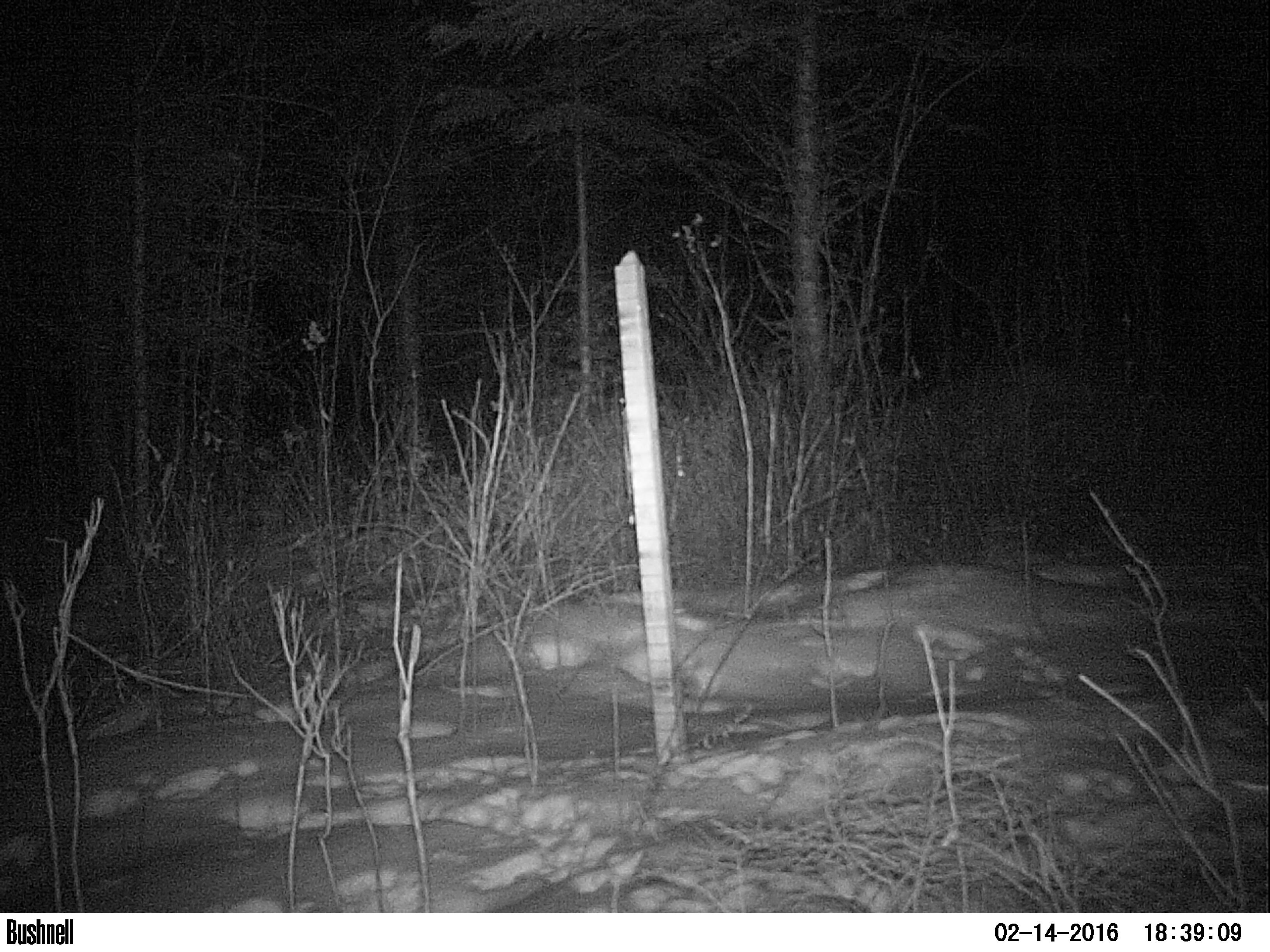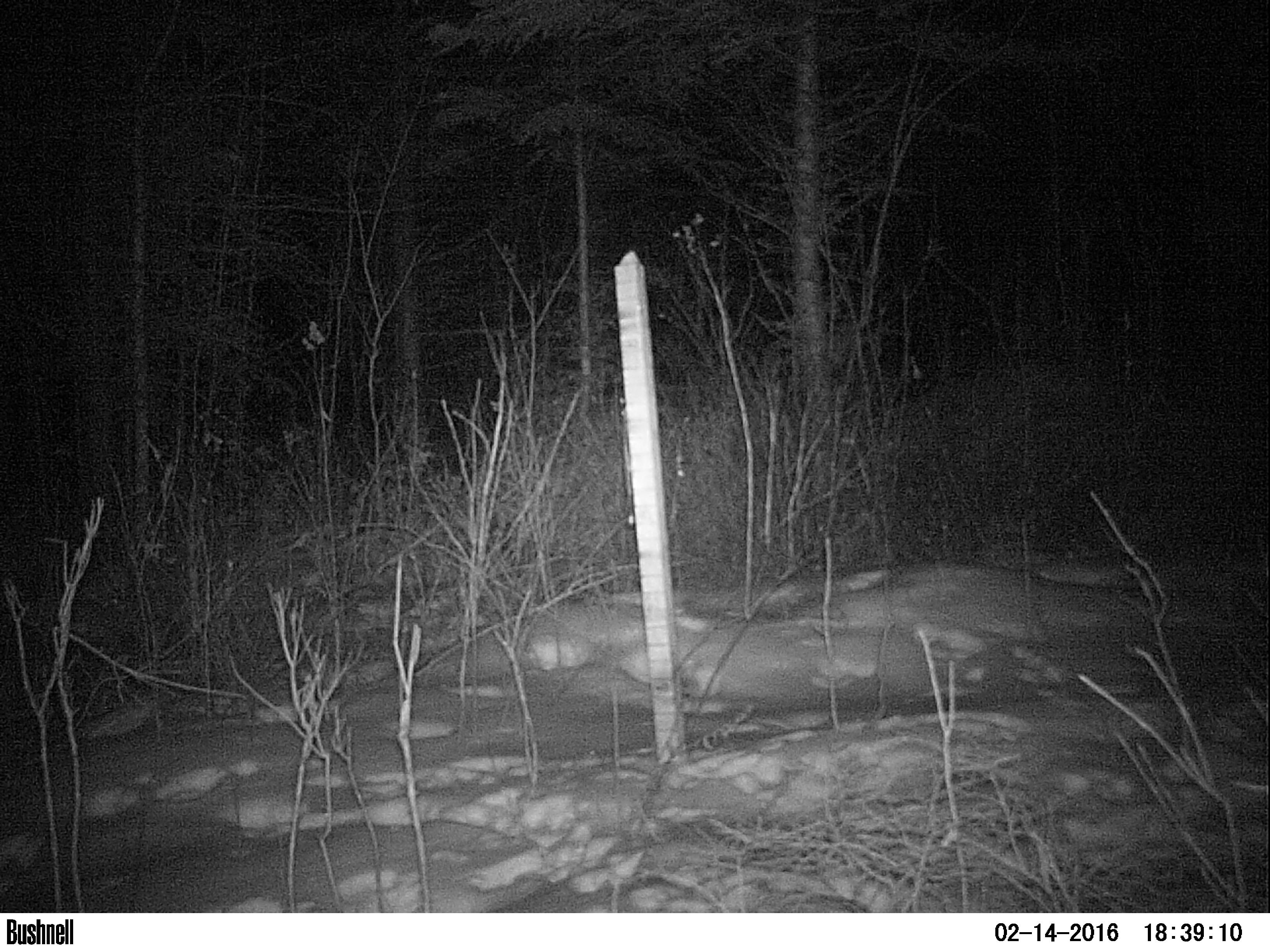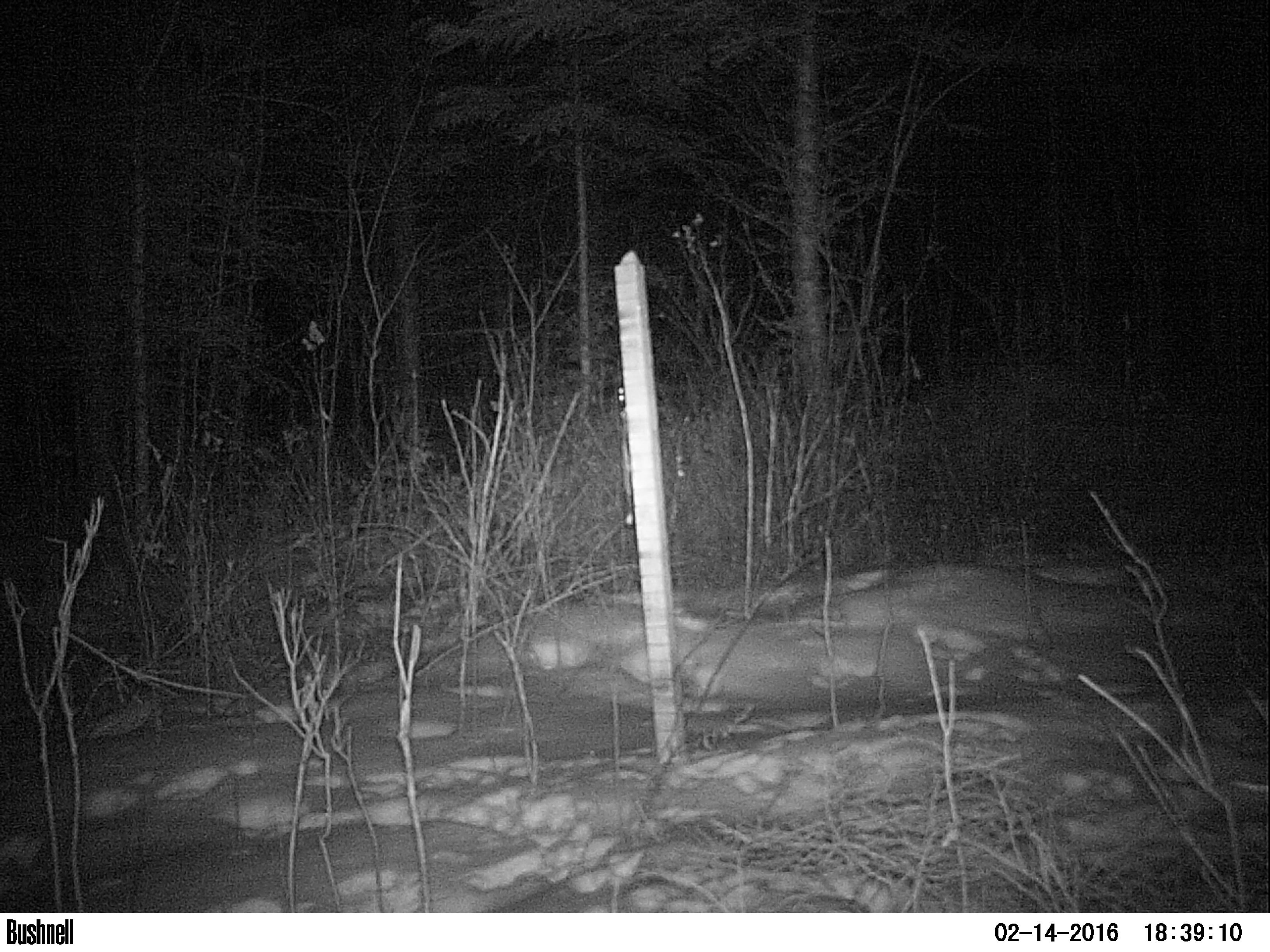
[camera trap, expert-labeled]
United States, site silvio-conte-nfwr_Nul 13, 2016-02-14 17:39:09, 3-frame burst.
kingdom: Animalia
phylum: Chordata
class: Mammalia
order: Lagomorpha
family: Leporidae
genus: Lepus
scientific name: Lepus americanus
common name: snowshoe hare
Snowshoe hare (Lepus americanus).